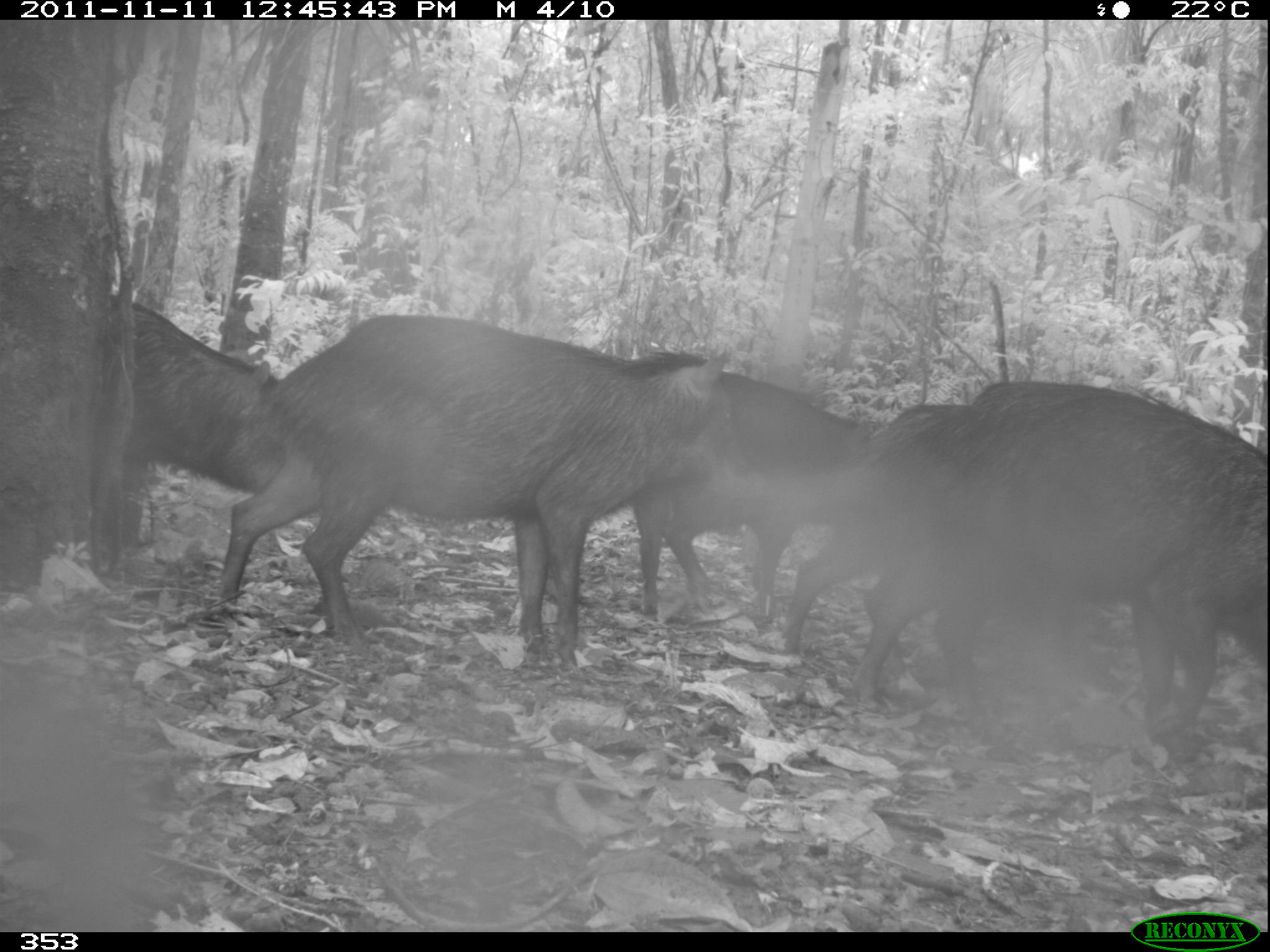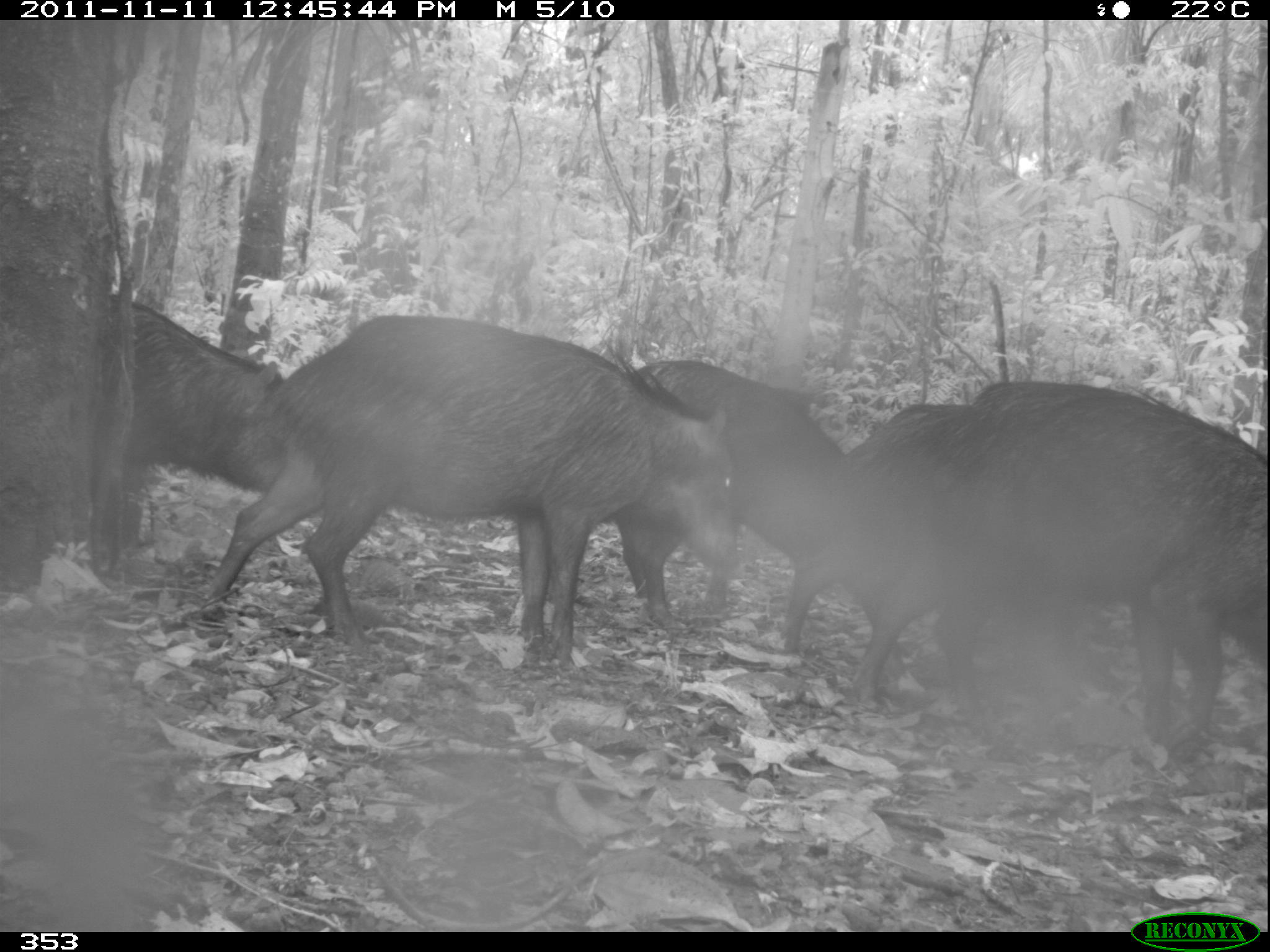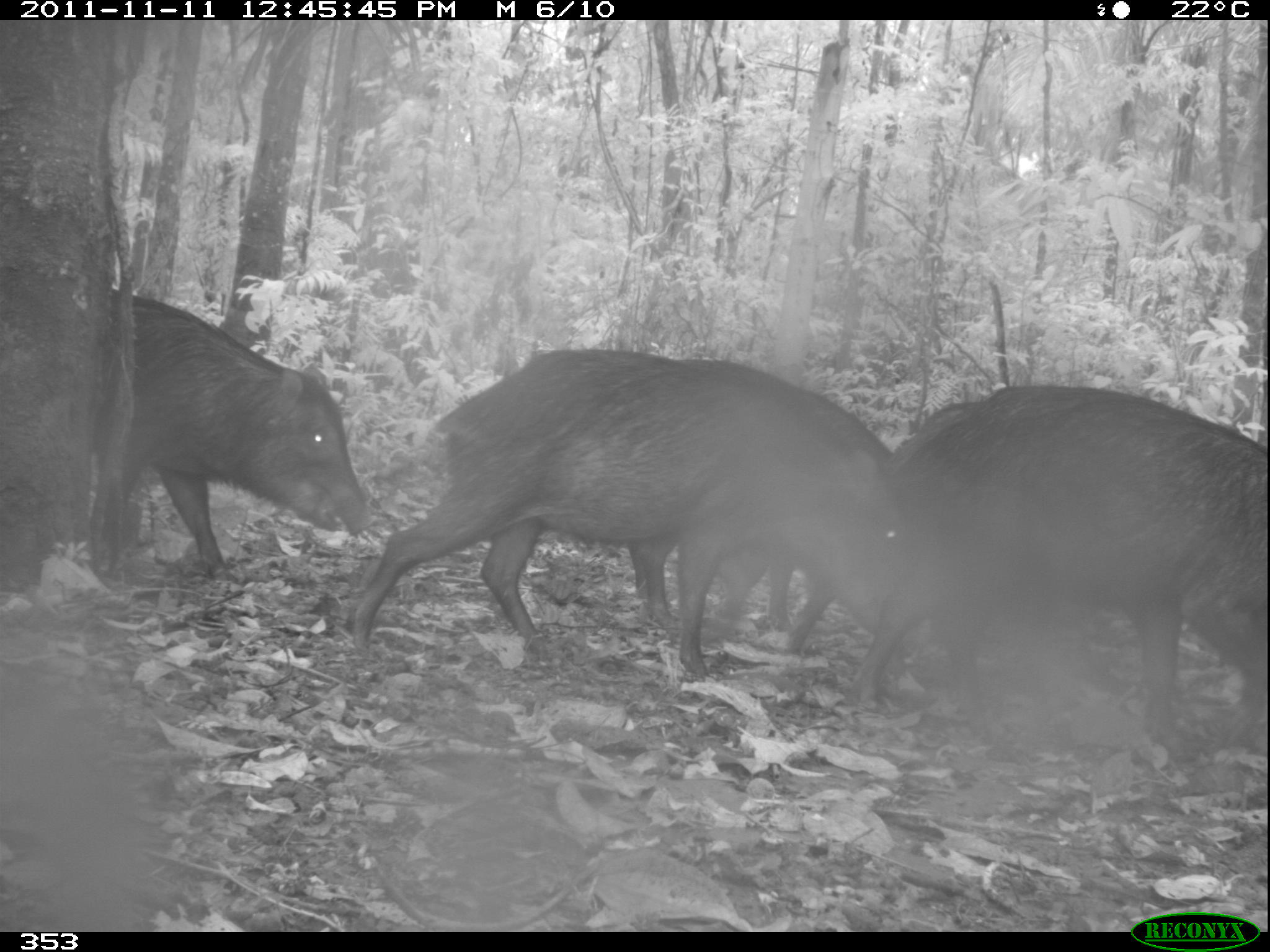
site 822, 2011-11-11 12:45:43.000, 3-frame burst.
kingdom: Animalia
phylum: Chordata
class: Mammalia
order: Artiodactyla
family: Tayassuidae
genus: Tayassu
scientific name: Tayassu pecari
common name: white-lipped peccary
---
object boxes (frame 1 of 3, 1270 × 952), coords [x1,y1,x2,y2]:
tayassu pecari: [217,314,745,671]; [830,376,1270,768]; [631,375,897,625]; [780,396,1033,658]; [100,300,287,577]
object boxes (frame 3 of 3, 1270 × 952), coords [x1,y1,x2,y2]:
tayassu pecari: [350,345,914,675]; [871,383,1268,752]; [91,287,369,590]; [626,361,886,659]